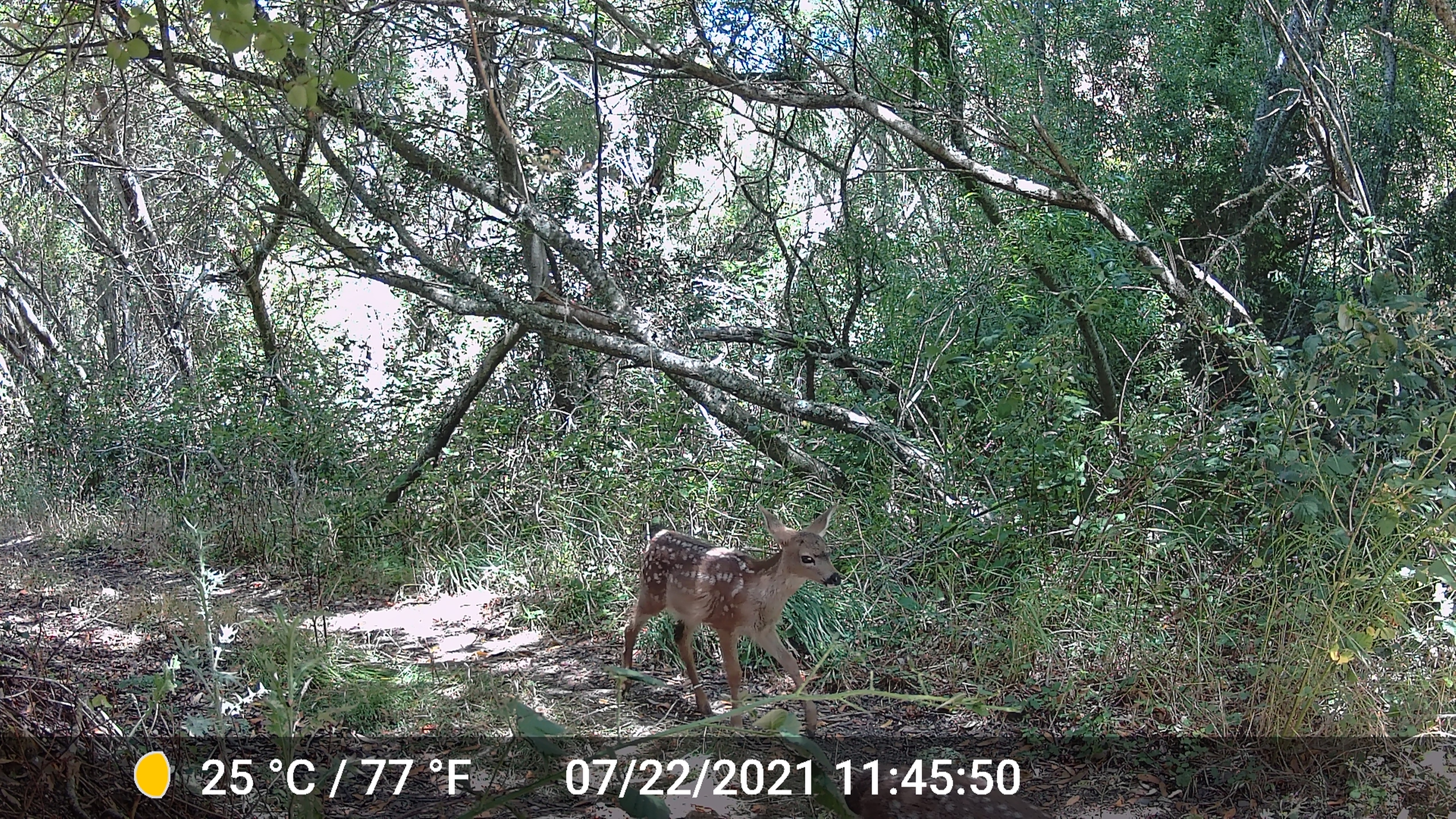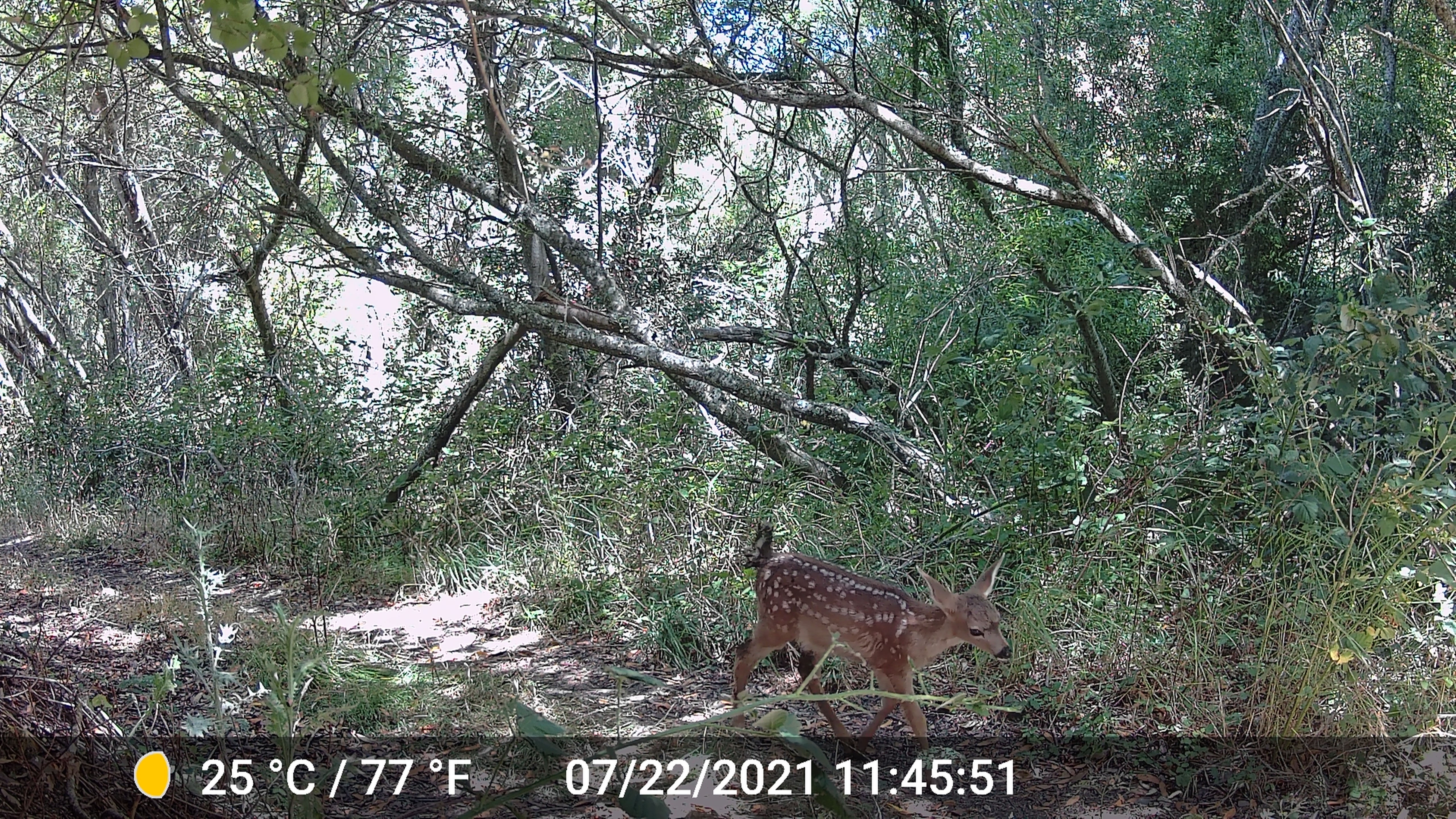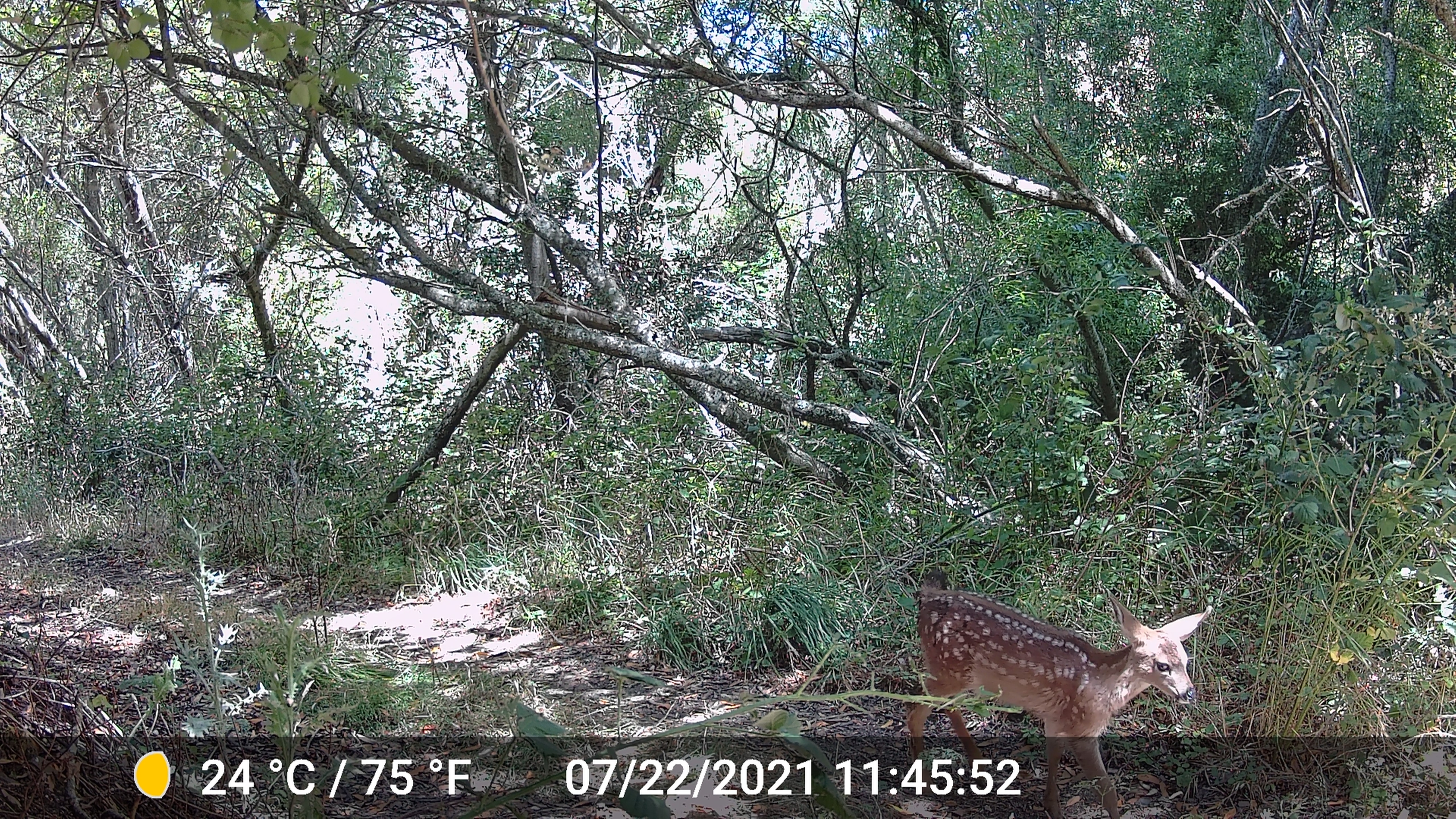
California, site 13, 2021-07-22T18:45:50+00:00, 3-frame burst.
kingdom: Animalia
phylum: Chordata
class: Mammalia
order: Artiodactyla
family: Cervidae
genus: Odocoileus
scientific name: Odocoileus hemionus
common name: mule deer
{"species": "mule deer (Odocoileus hemionus)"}